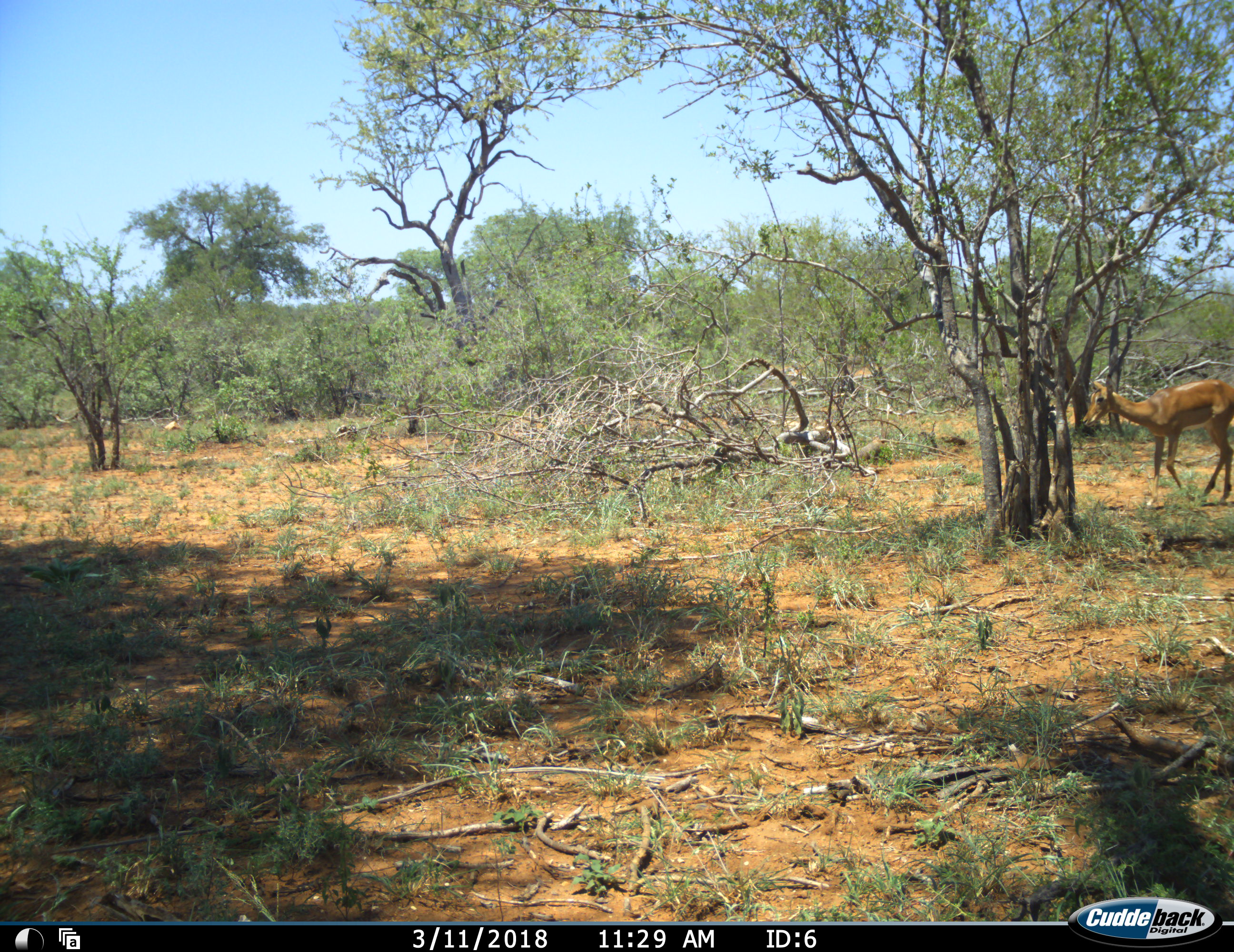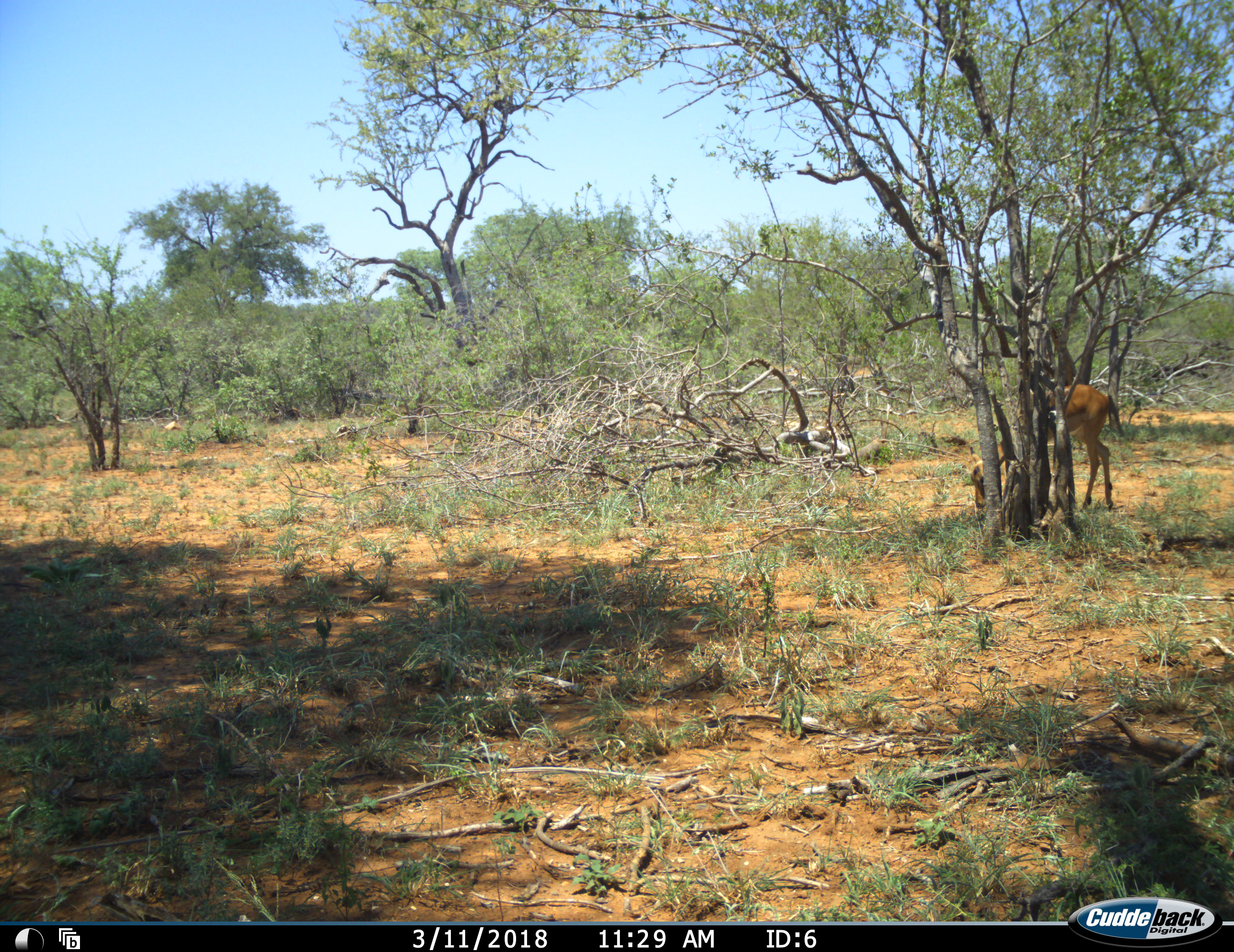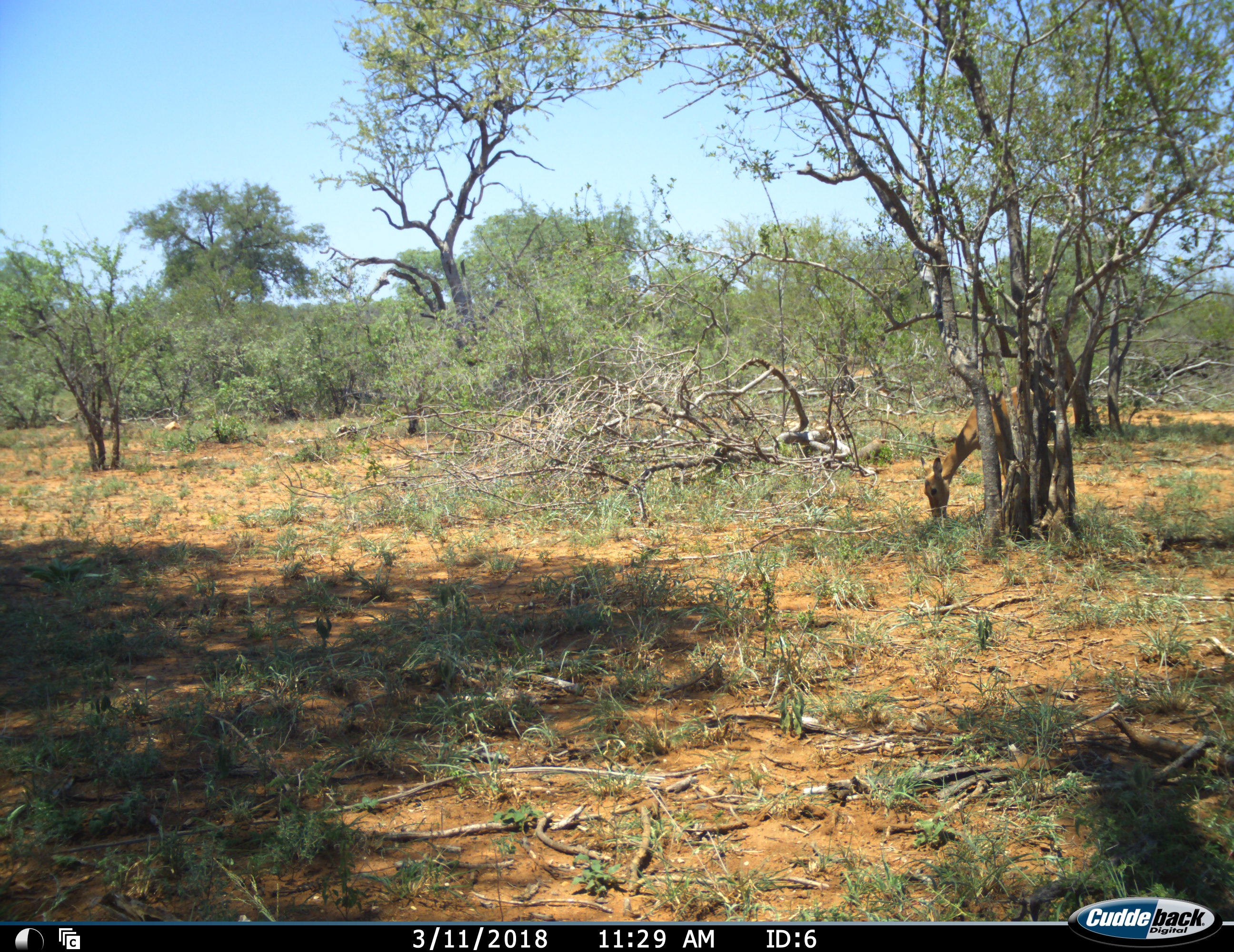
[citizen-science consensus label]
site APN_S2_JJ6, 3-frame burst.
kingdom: Animalia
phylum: Chordata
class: Mammalia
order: Artiodactyla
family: Bovidae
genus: Aepyceros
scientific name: Aepyceros melampus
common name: impala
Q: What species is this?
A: Impala (Aepyceros melampus).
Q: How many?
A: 1.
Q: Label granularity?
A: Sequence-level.